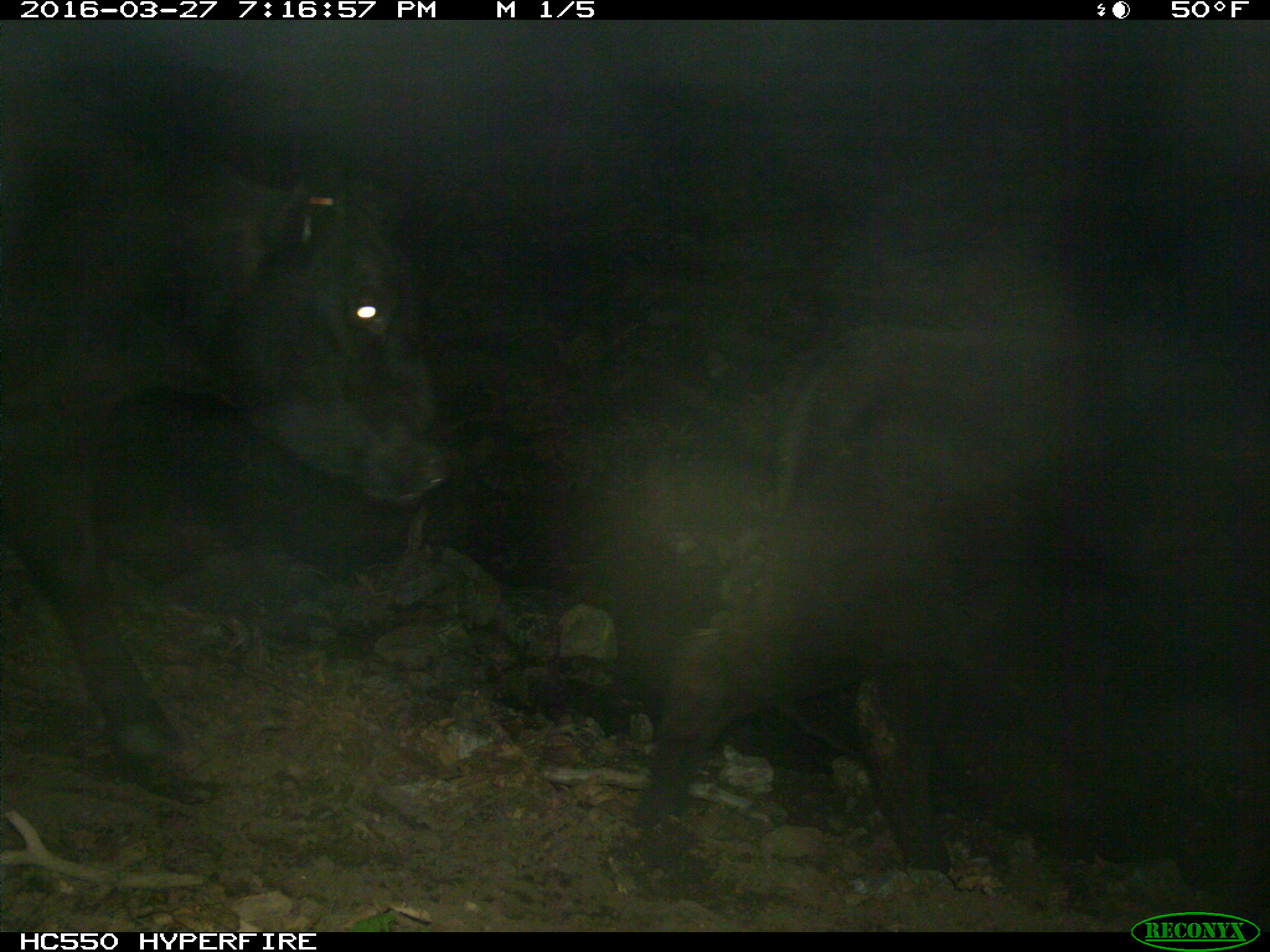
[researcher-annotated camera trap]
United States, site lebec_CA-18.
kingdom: Animalia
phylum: Chordata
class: Mammalia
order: Artiodactyla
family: Bovidae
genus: Bos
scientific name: Bos taurus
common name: domestic cow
Bos taurus (domestic cow).